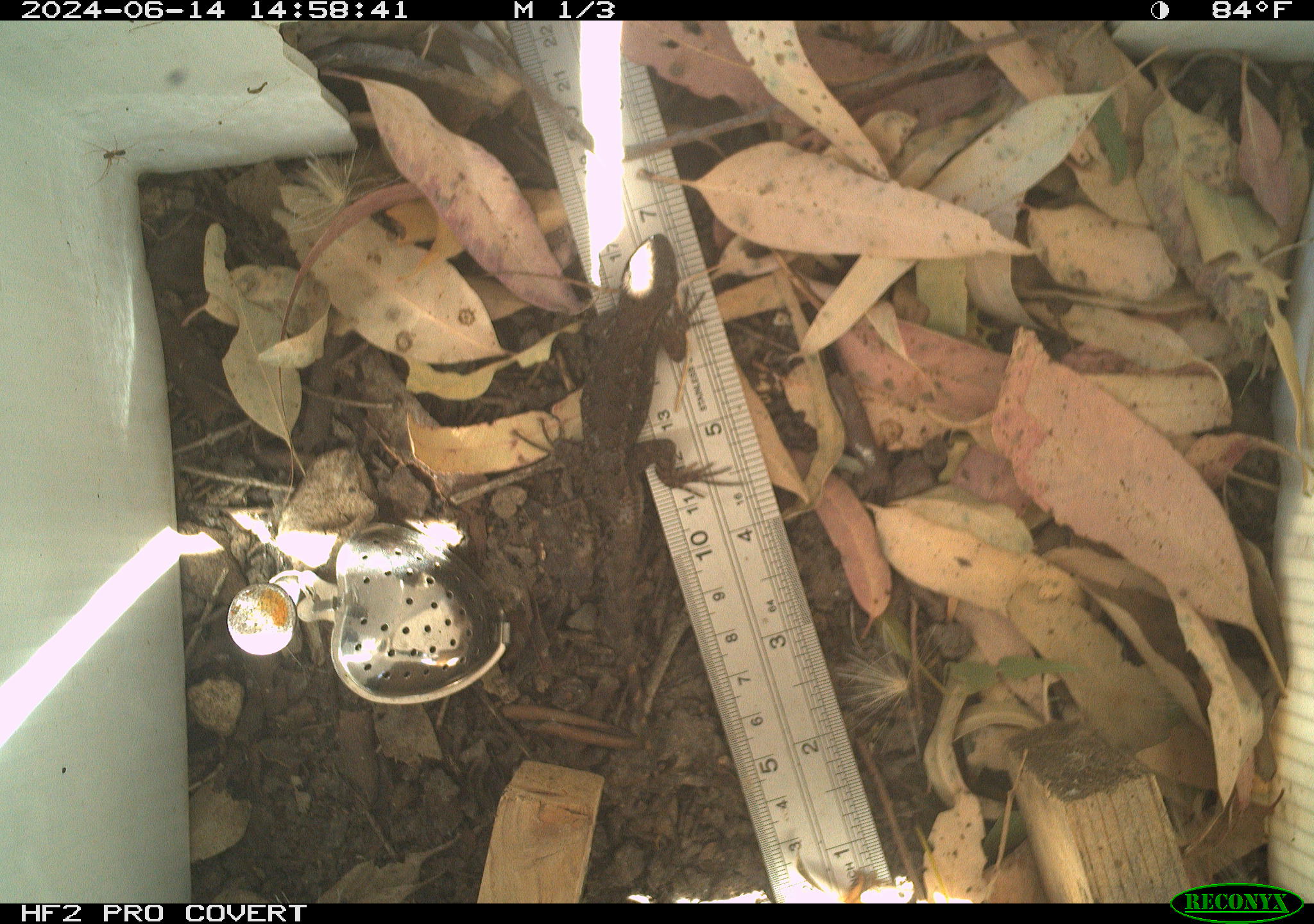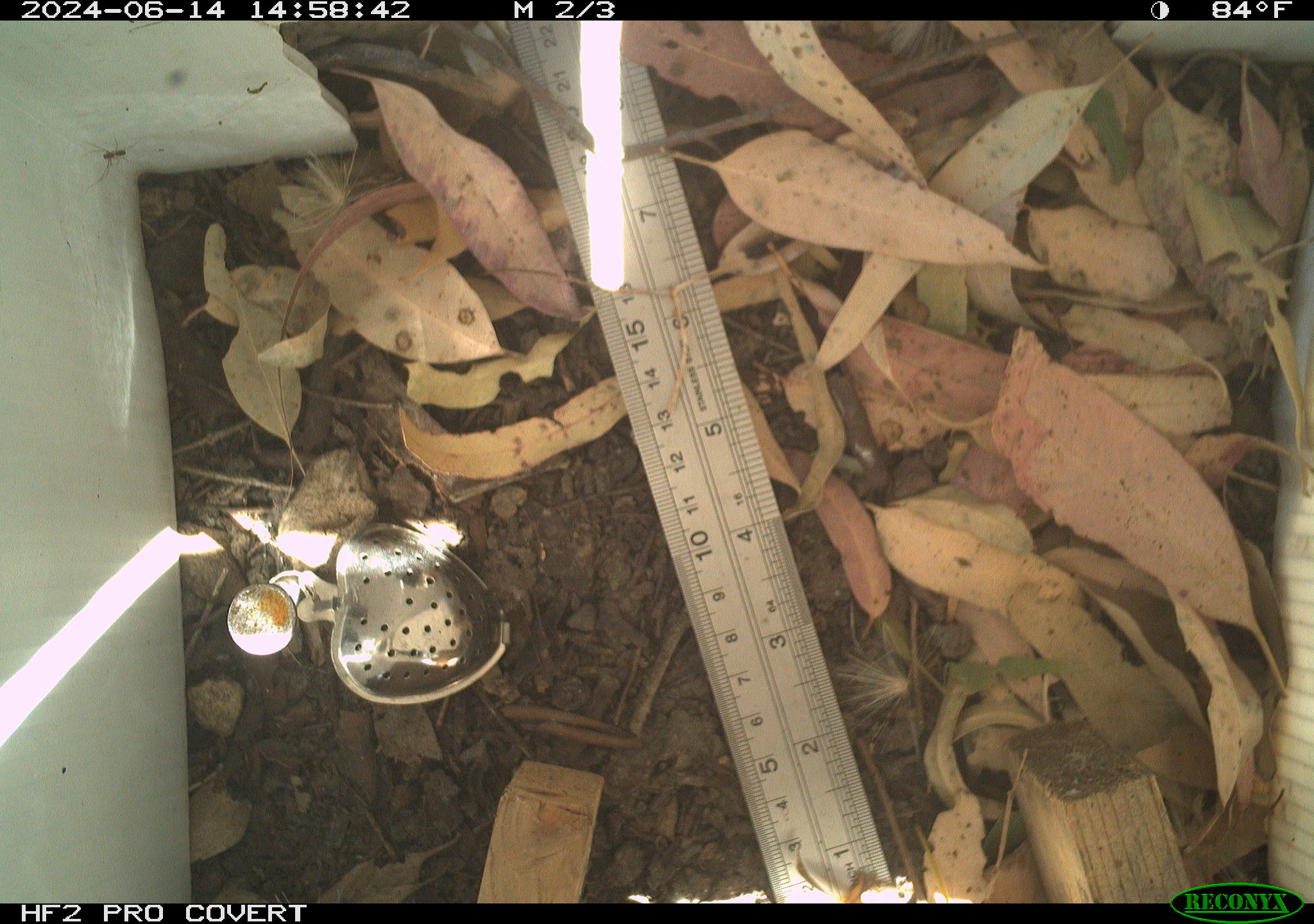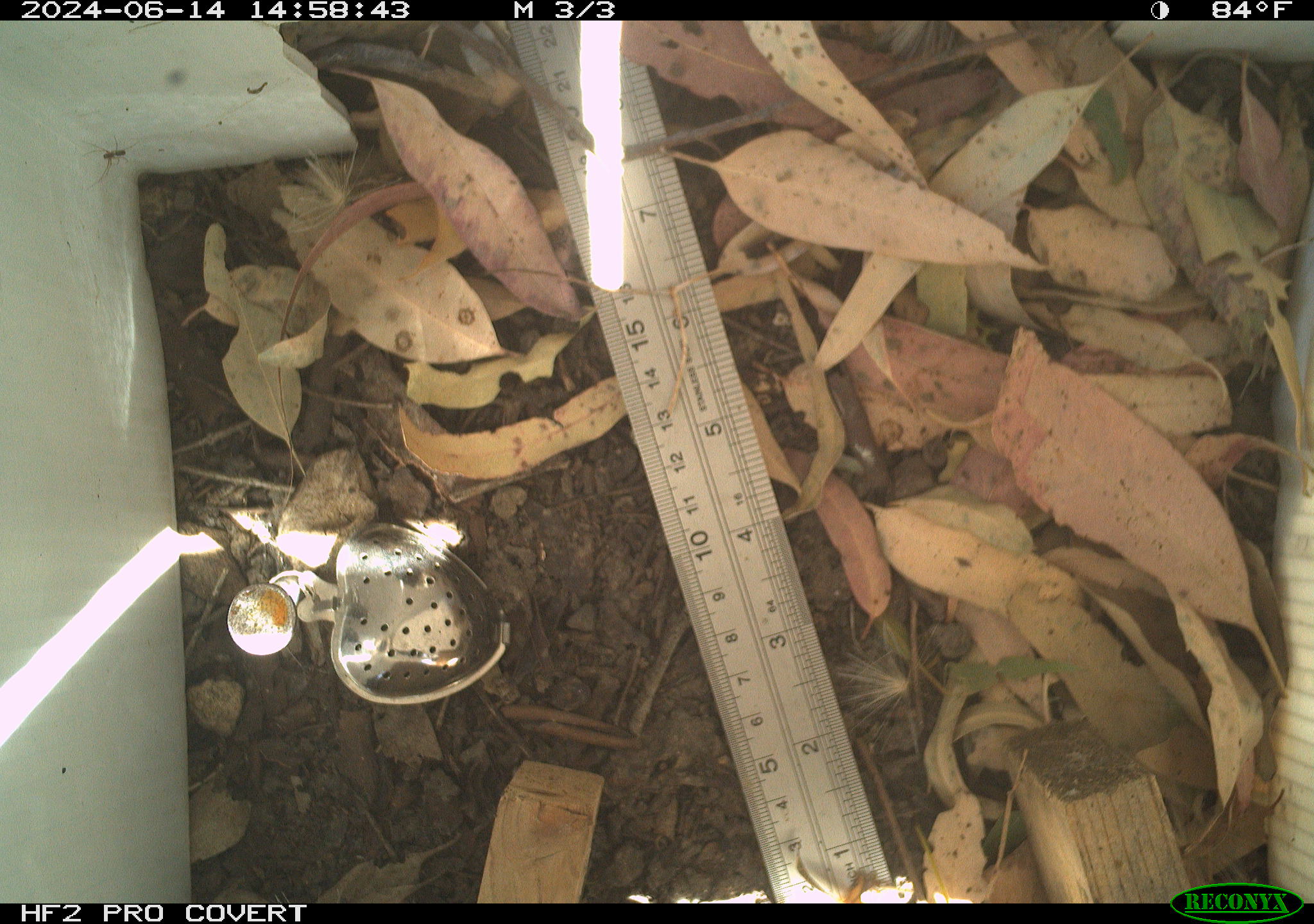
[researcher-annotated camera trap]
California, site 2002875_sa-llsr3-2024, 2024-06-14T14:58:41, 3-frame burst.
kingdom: Animalia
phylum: Chordata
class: Reptilia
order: Squamata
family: Phrynosomatidae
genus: Sceloporus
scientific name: Sceloporus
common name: spiny lizards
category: sceloporus species